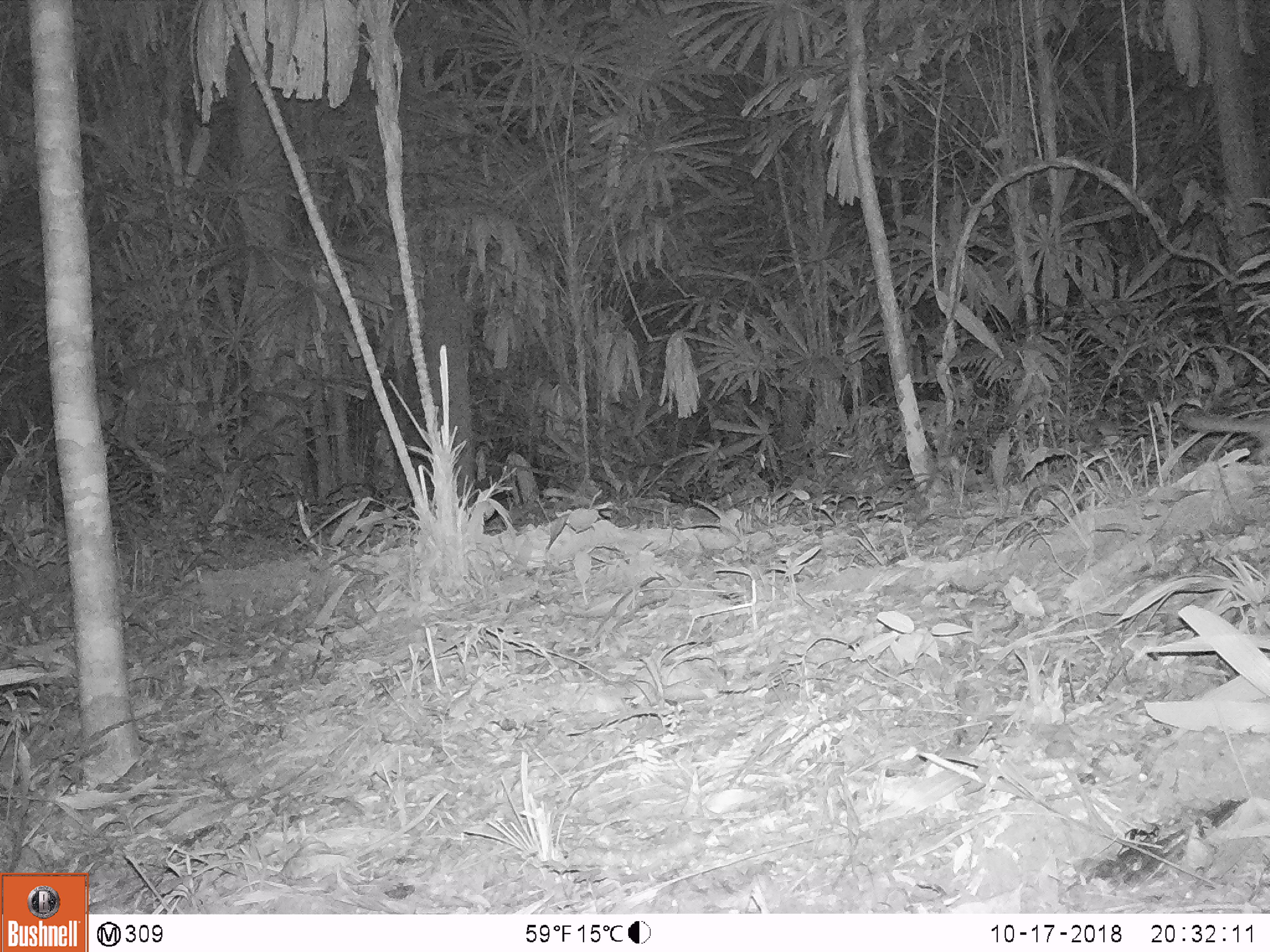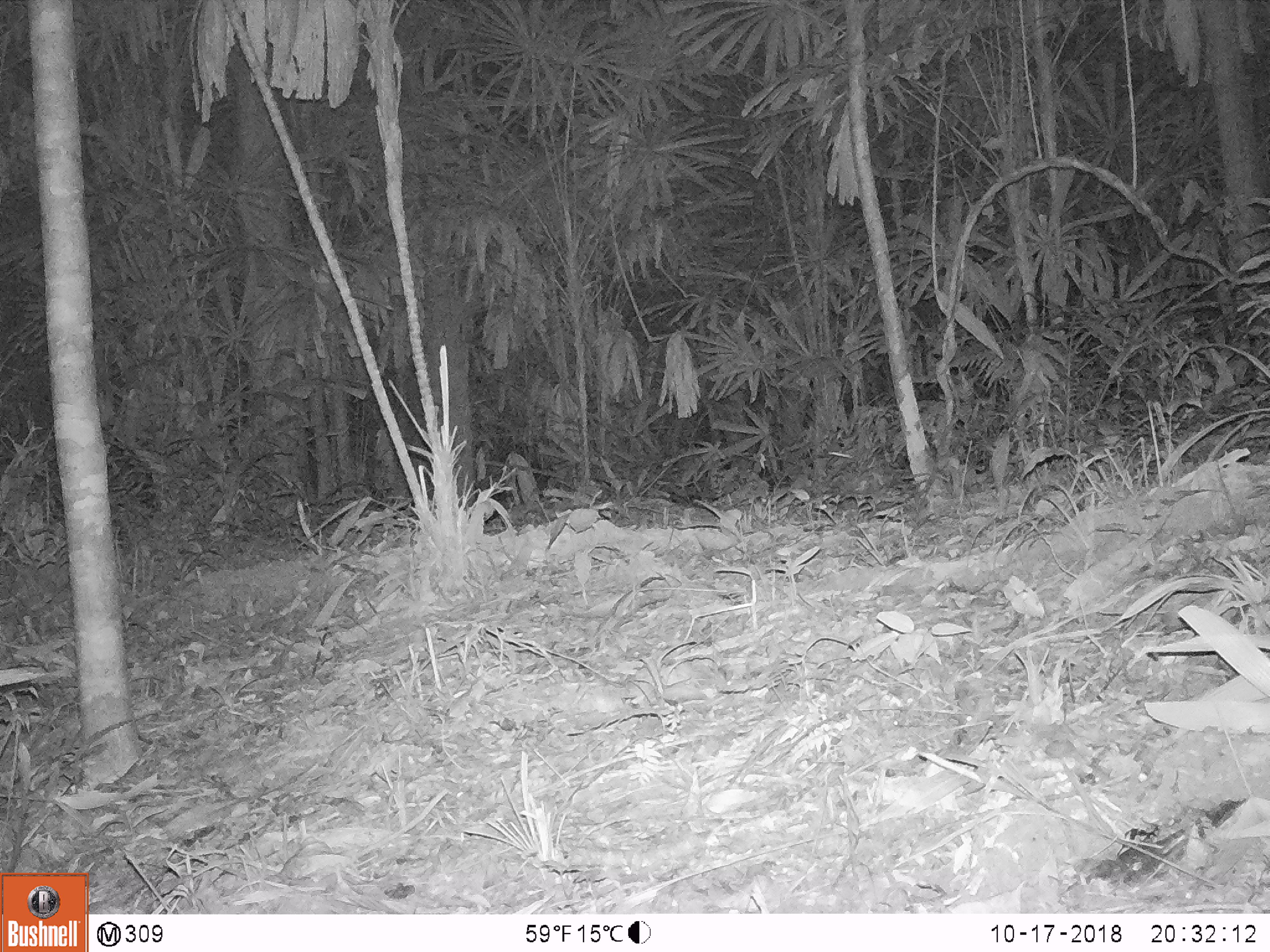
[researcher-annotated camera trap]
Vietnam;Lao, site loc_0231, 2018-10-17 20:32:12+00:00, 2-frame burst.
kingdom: Animalia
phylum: Chordata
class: Mammalia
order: Carnivora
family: Mustelidae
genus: Melogale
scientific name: Melogale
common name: ferret badger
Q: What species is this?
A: Ferret badger (Melogale).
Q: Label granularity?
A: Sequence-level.